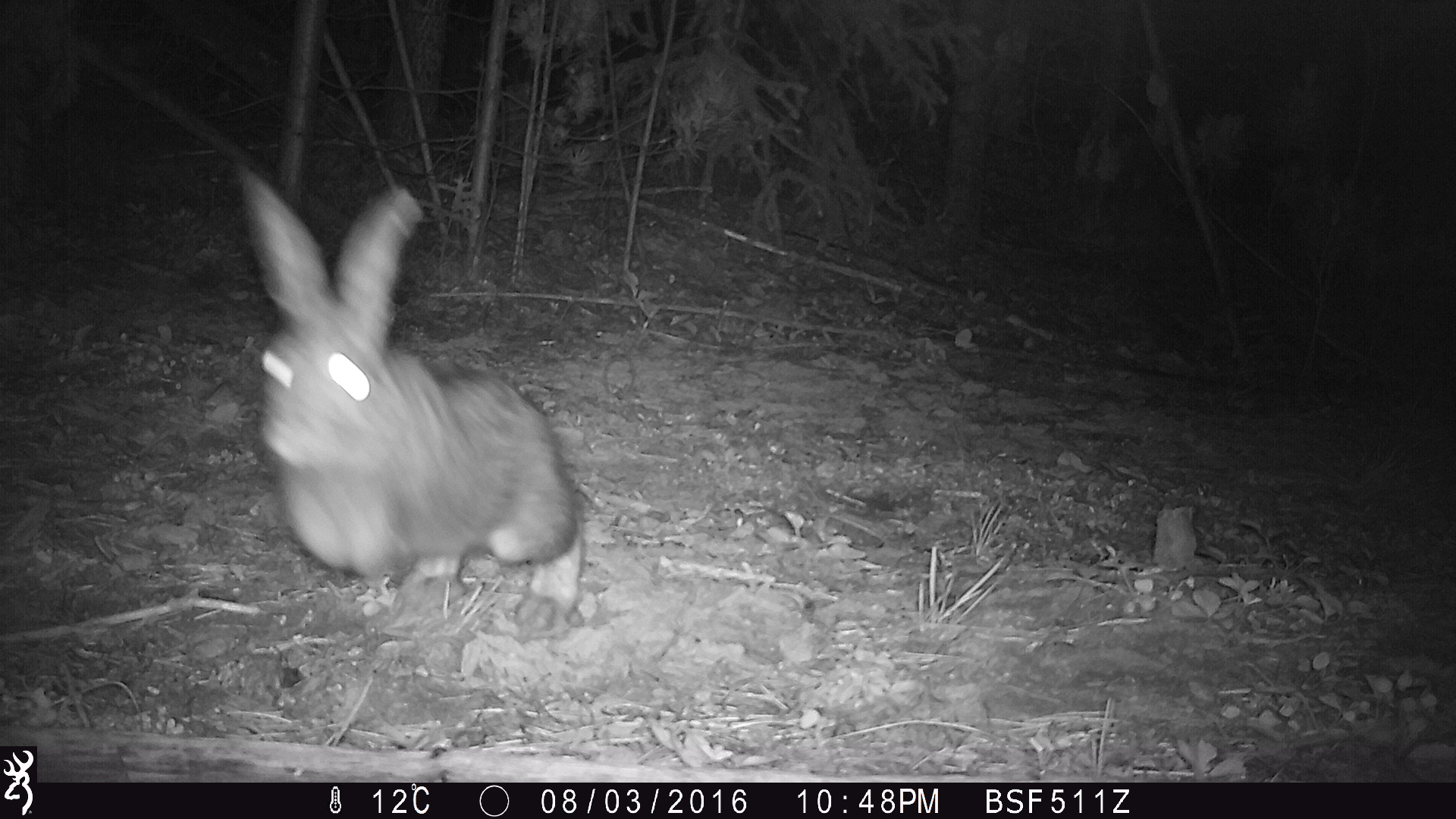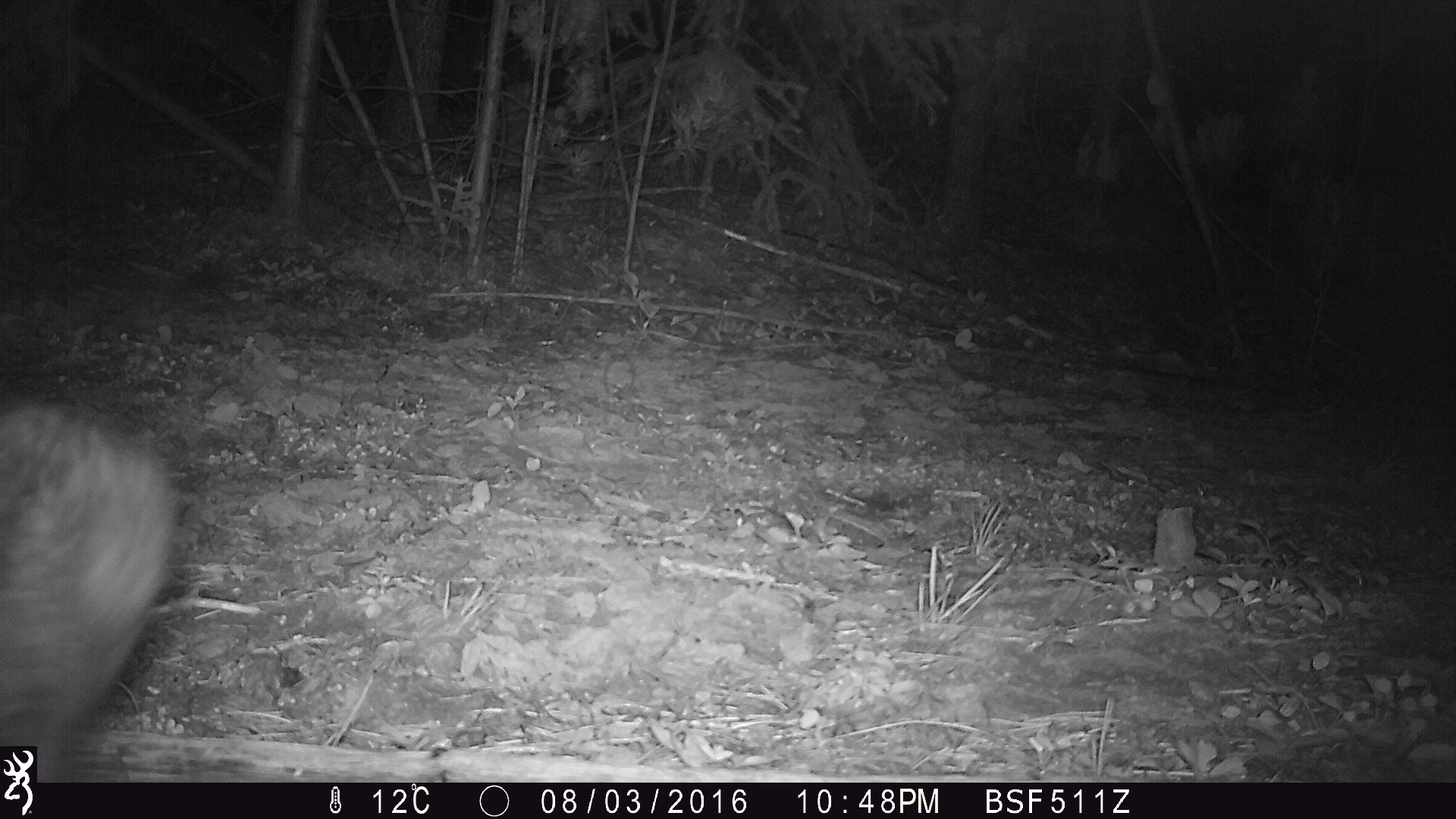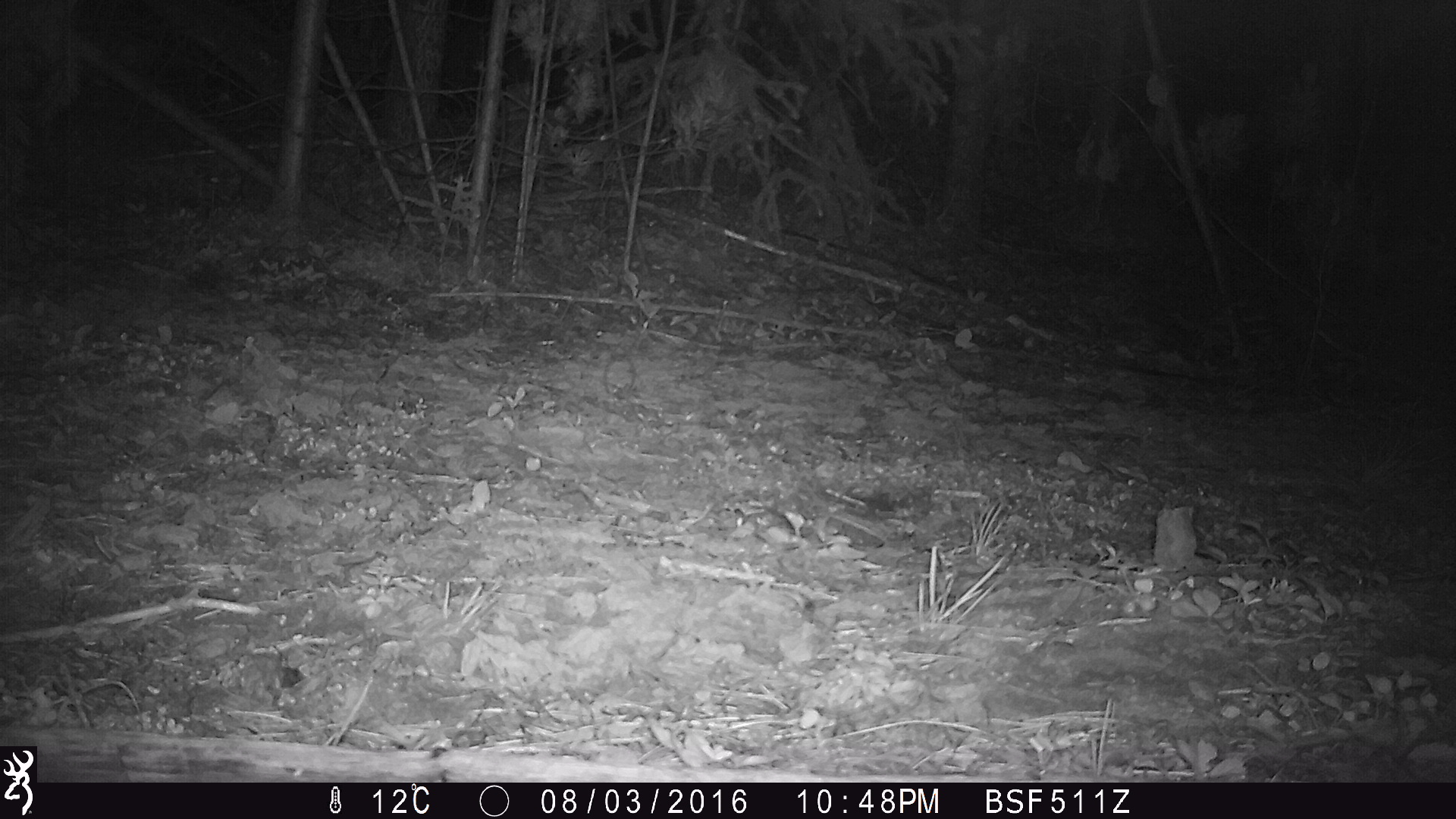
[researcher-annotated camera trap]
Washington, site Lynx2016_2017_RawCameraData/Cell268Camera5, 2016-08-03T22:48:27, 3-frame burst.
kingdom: Animalia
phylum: Chordata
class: Mammalia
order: Lagomorpha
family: Leporidae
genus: Lepus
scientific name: Lepus americanus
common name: snowshoe hare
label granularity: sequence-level